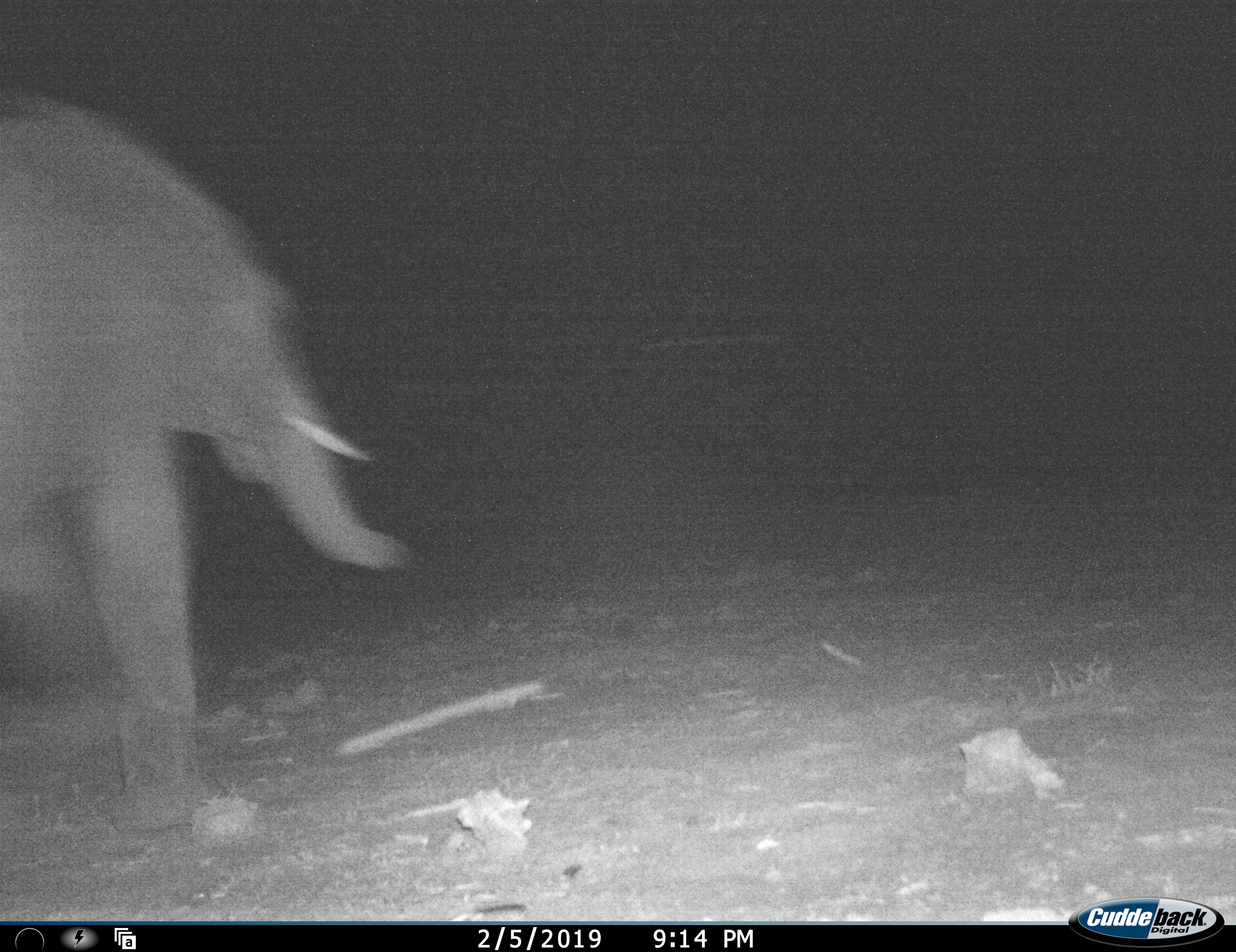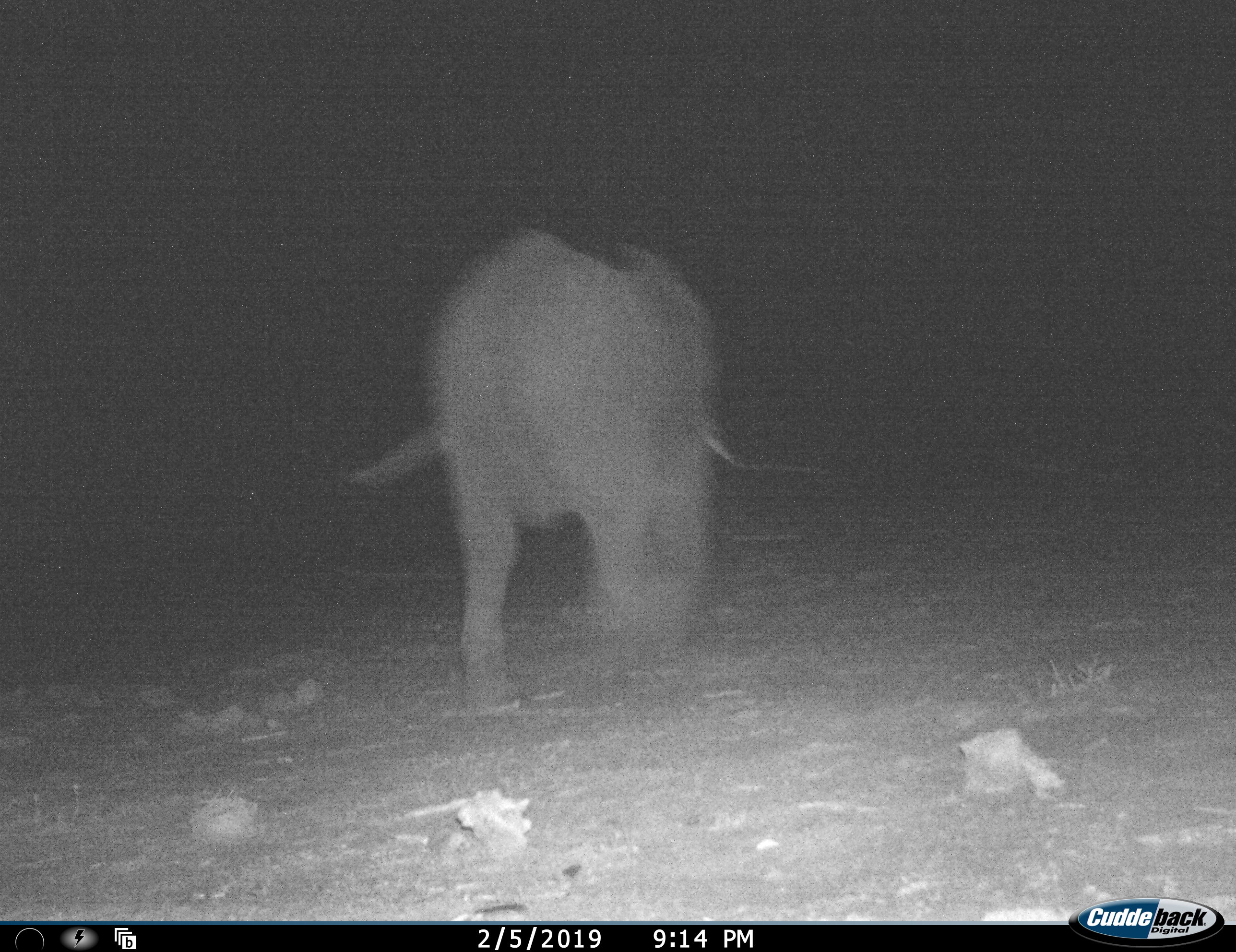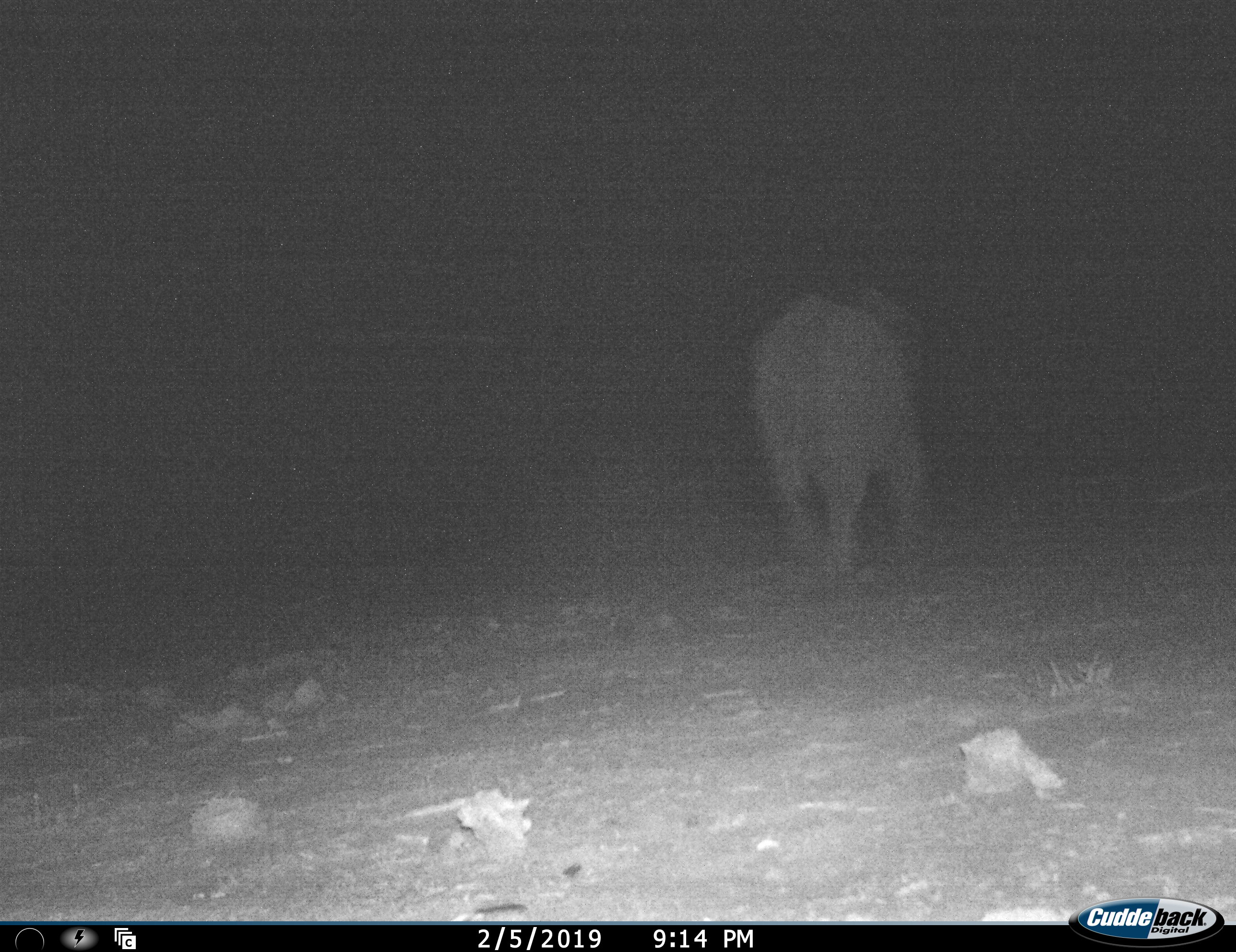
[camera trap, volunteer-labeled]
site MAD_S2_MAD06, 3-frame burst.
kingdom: Animalia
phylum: Chordata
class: Mammalia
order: Proboscidea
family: Elephantidae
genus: Loxodonta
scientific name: Loxodonta africana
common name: african bush elephant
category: elephant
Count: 1.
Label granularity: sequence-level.